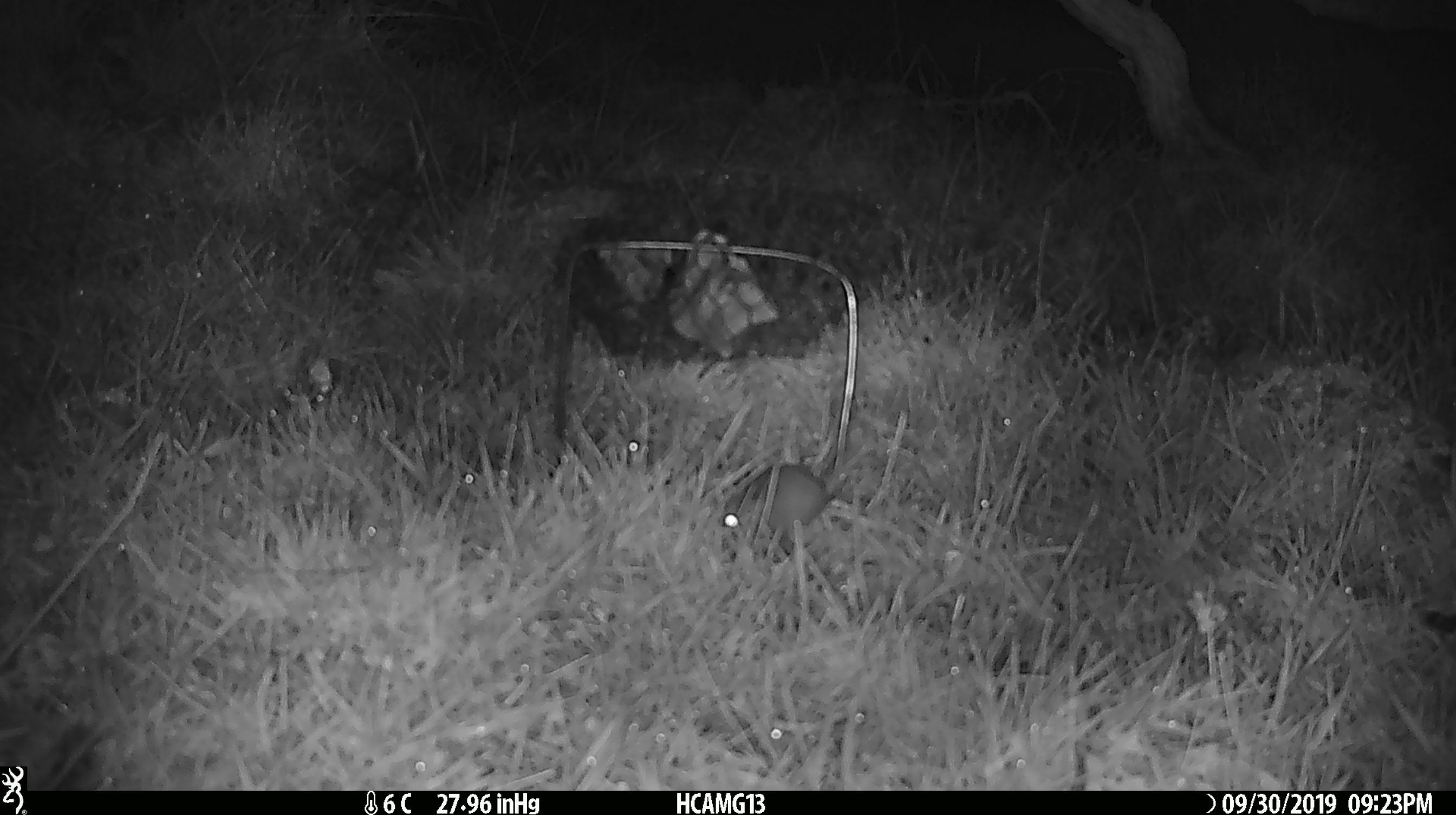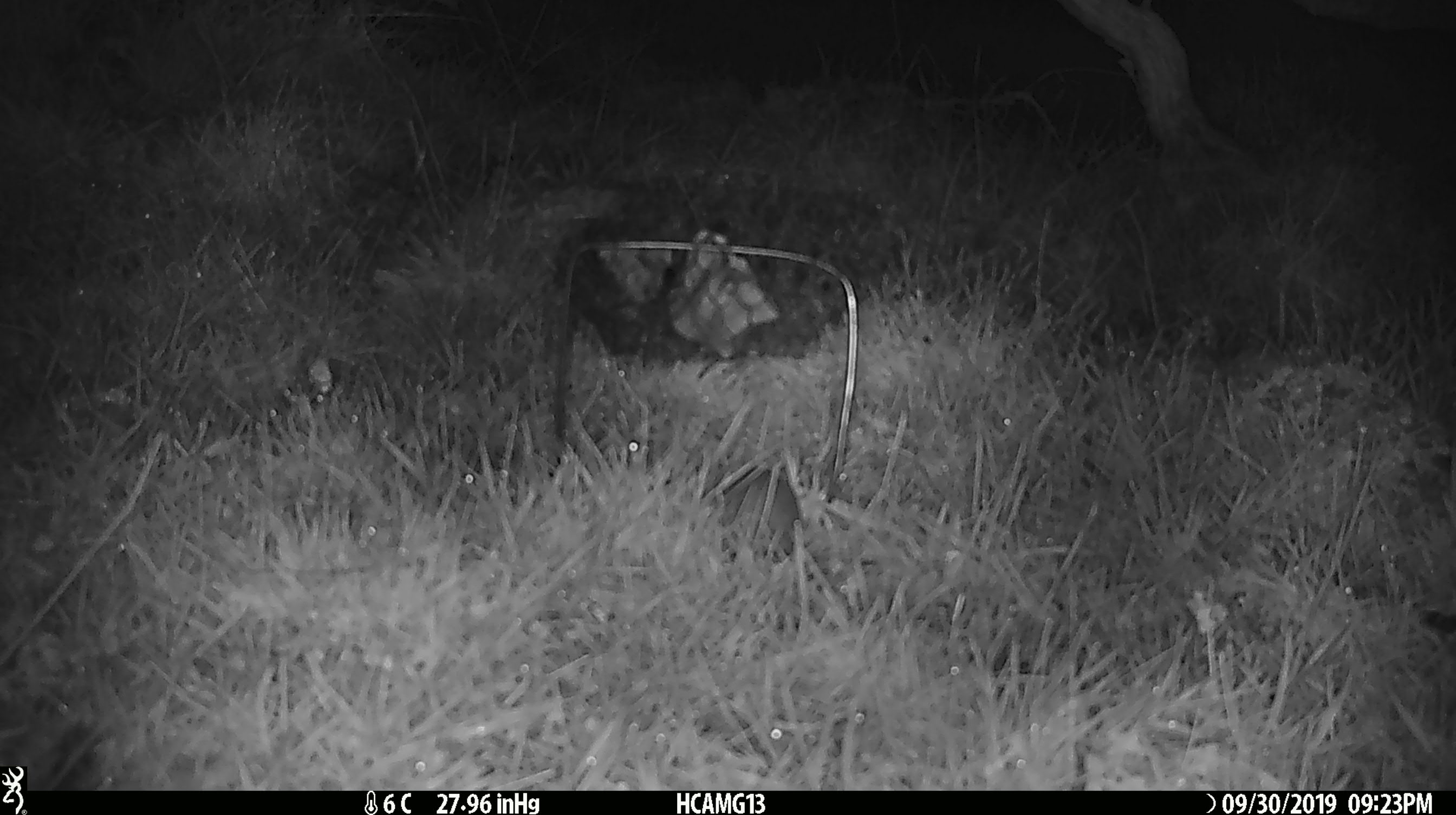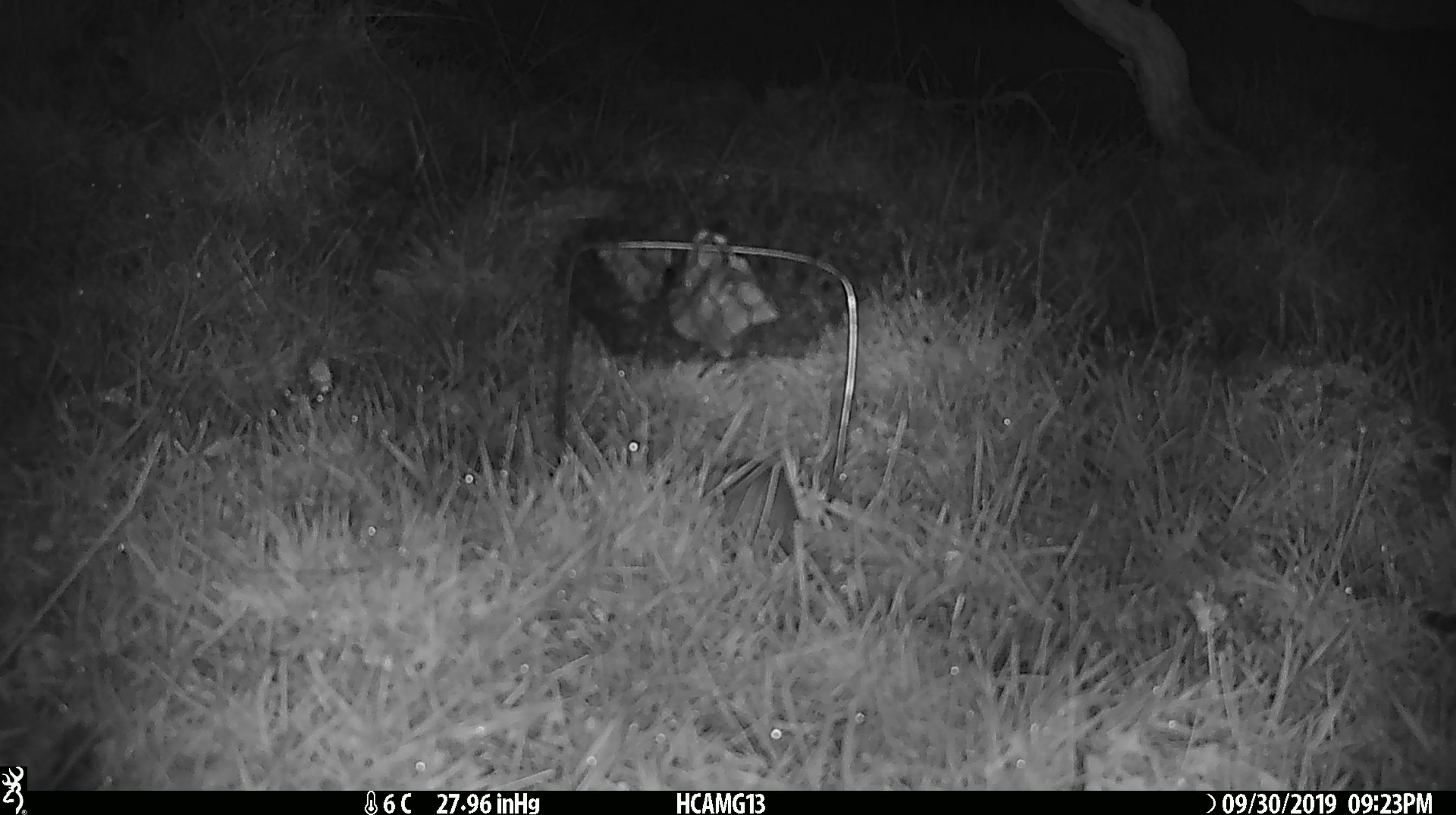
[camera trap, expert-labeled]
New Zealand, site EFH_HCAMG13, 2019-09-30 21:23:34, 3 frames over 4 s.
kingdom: Animalia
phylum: Chordata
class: Mammalia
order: Rodentia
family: Muridae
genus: Mus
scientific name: Mus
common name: mouse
Mouse (Mus).